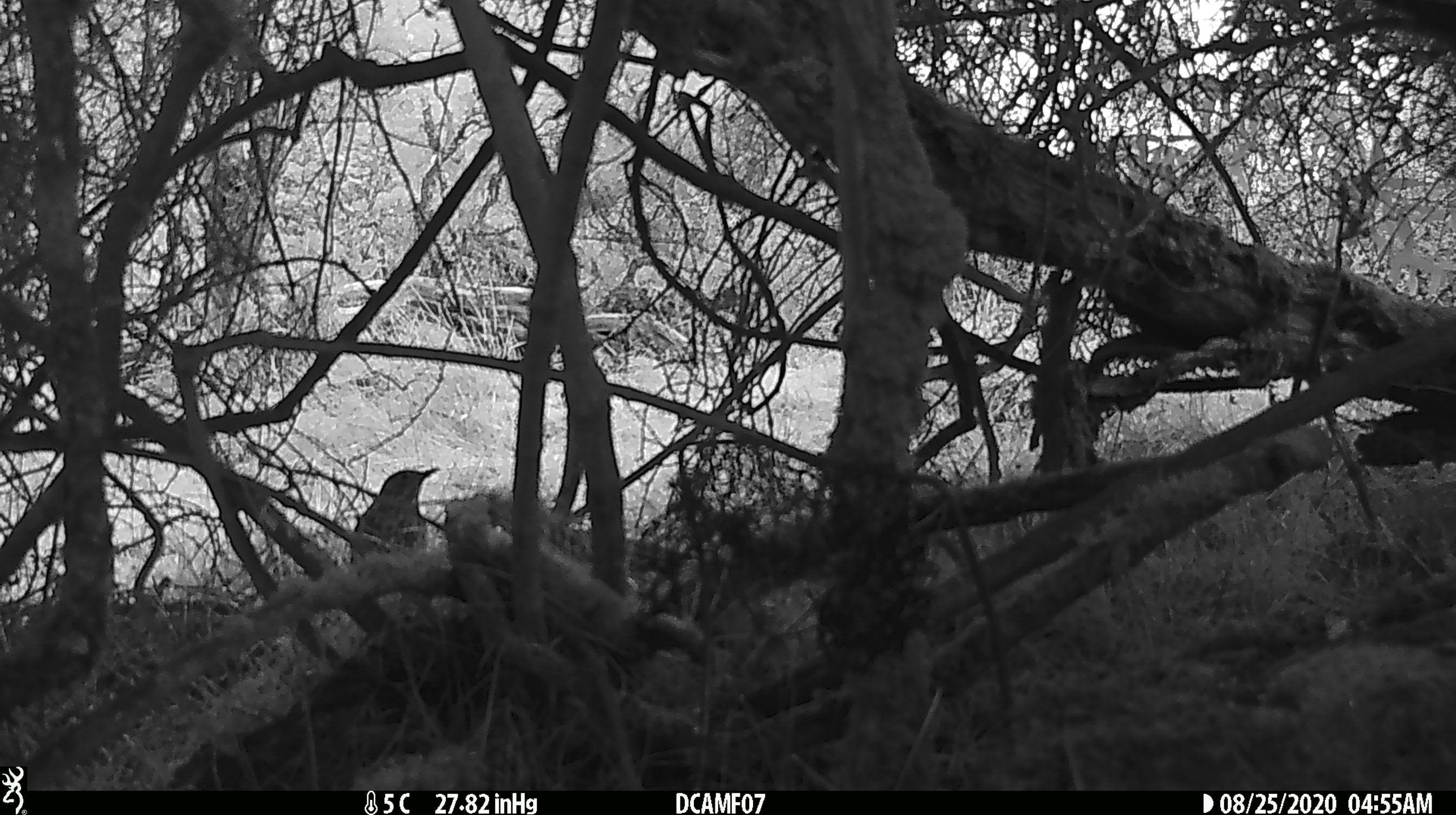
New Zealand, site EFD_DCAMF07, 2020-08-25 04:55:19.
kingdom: Animalia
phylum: Chordata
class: Aves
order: Passeriformes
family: Turdidae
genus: Turdus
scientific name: Turdus philomelos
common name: song thrush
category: thrush